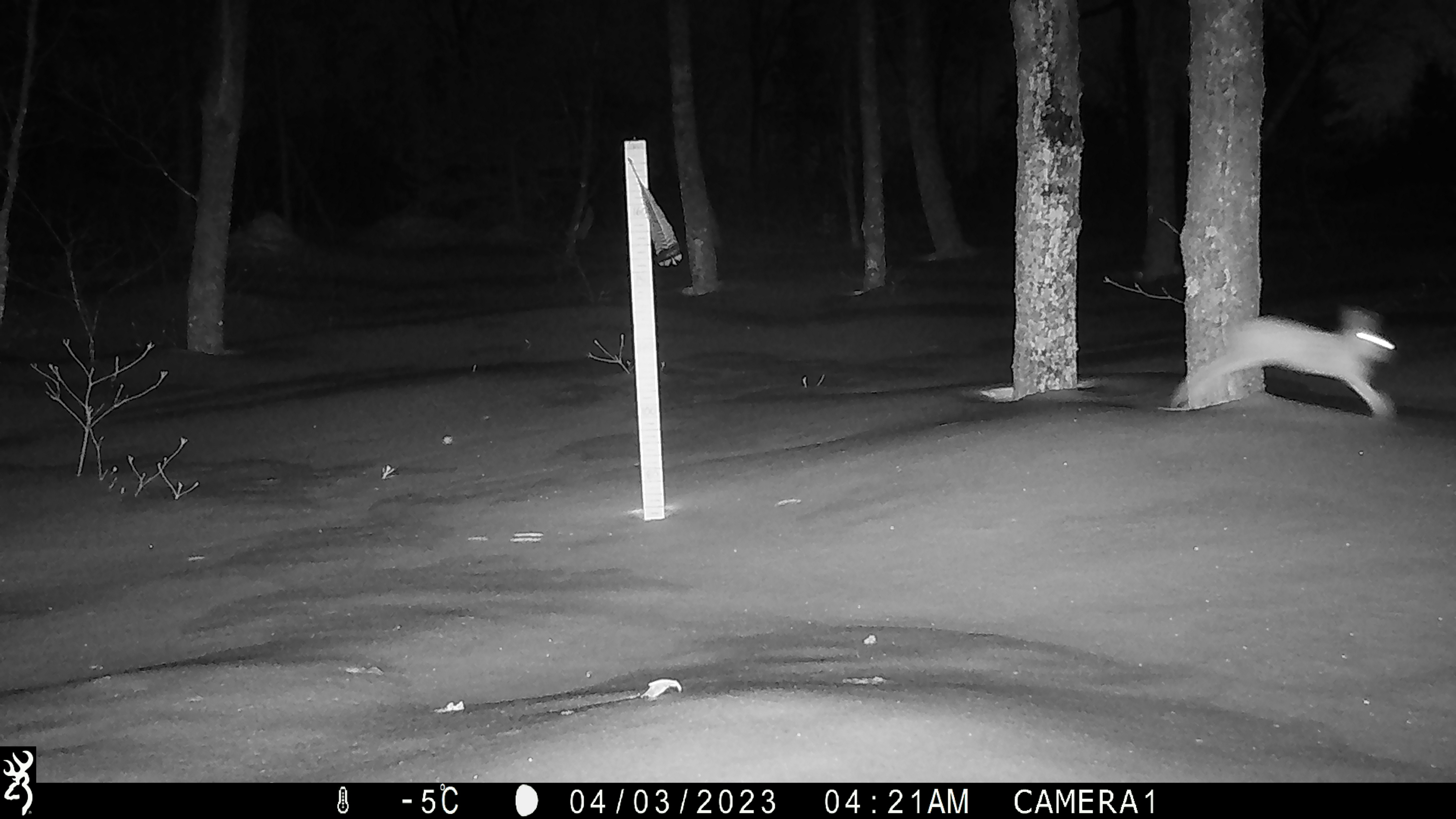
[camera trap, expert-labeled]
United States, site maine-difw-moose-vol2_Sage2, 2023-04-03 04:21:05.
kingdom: Animalia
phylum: Chordata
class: Mammalia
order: Lagomorpha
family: Leporidae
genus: Lepus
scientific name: Lepus americanus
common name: snowshoe hare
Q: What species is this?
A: Snowshoe hare (Lepus americanus).